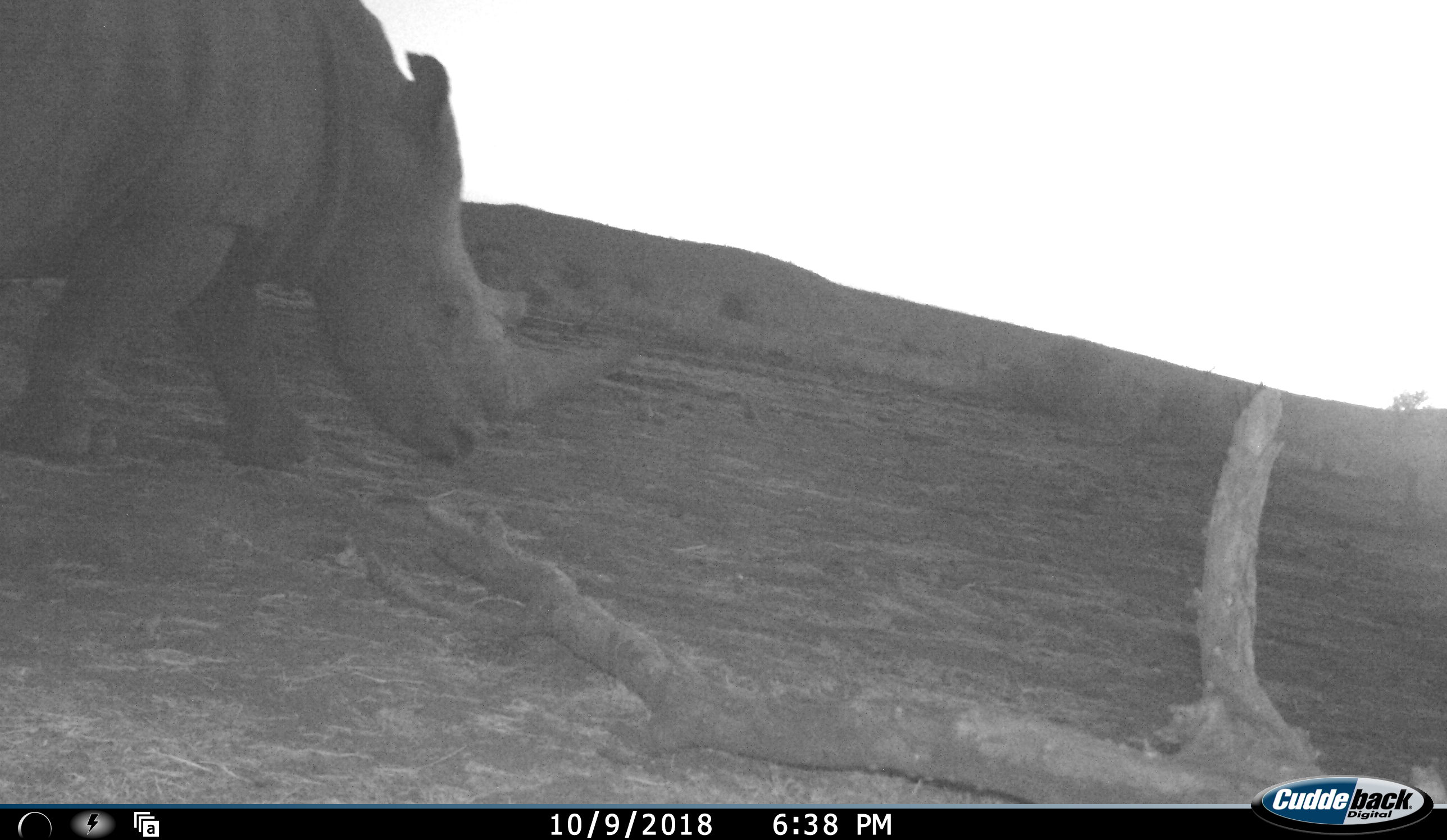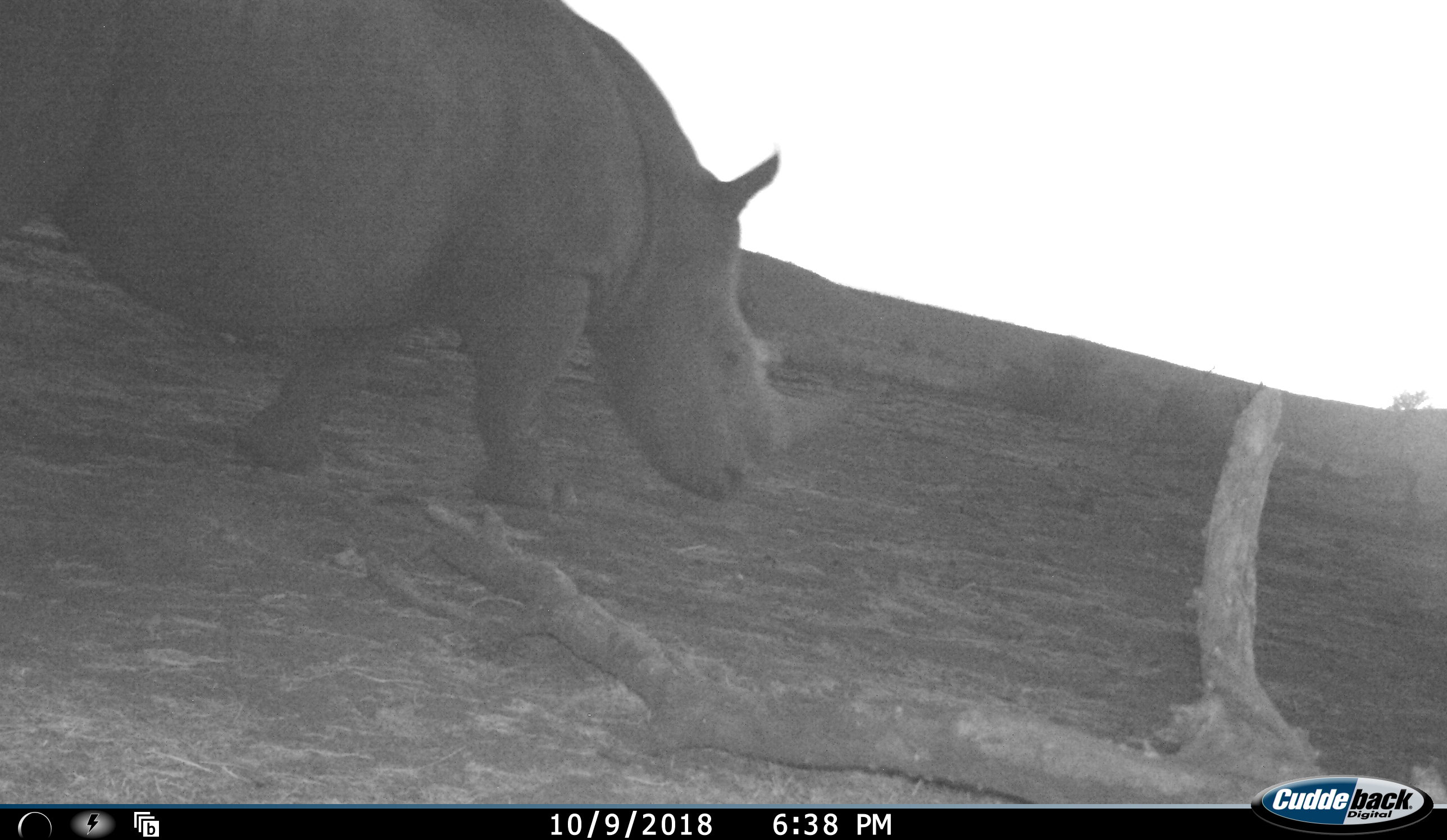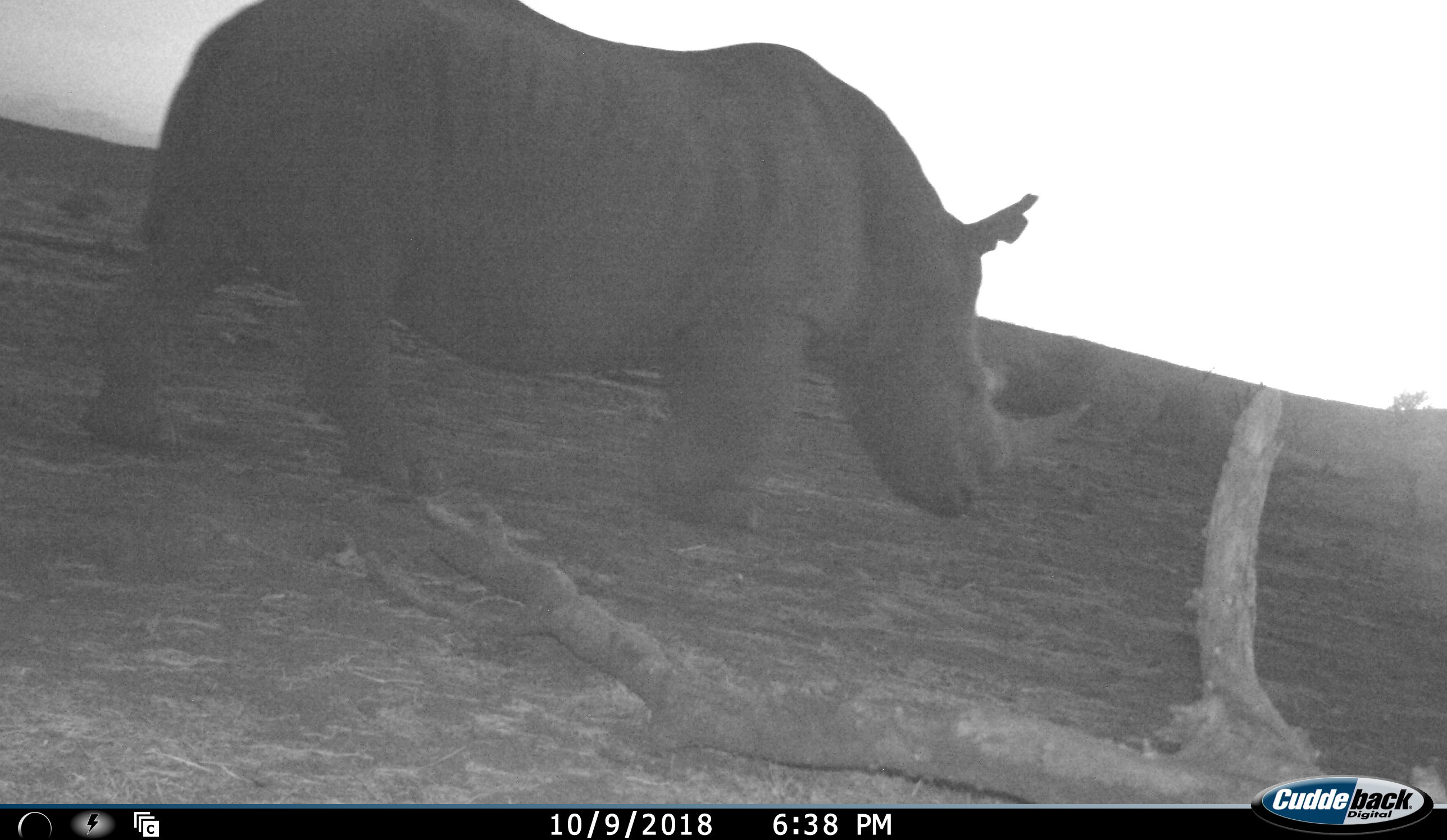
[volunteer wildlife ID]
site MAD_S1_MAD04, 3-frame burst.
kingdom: Animalia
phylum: Chordata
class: Mammalia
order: Perissodactyla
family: Rhinocerotidae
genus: Diceros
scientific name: Diceros bicornis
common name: black rhinoceros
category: rhinocerosblack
Rhinocerosblack (black rhinoceros) (Diceros bicornis), count 1. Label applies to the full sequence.